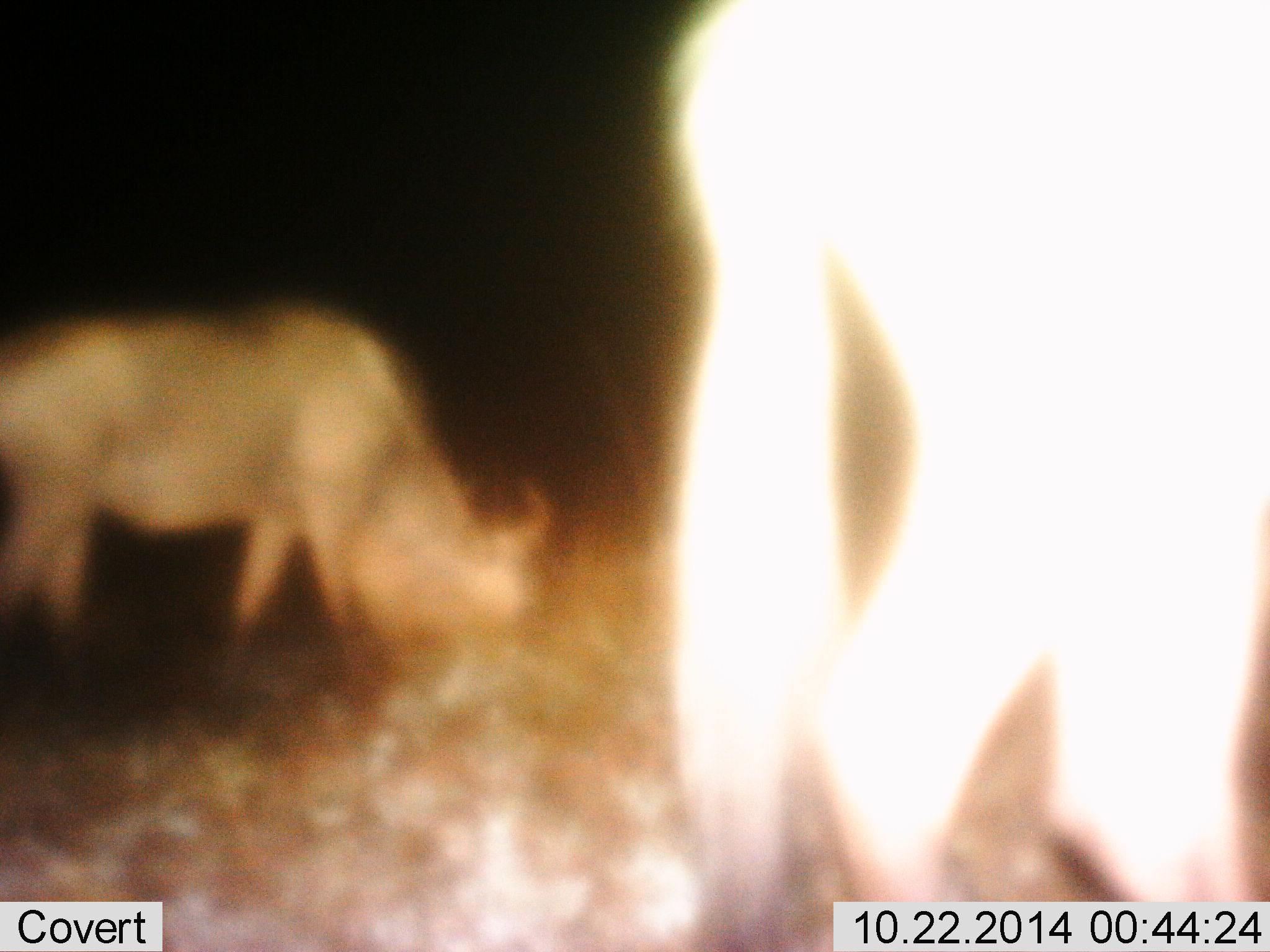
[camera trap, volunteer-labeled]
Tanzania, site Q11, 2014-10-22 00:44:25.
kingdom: Animalia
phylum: Chordata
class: Mammalia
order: Artiodactyla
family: Bovidae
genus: Connochaetes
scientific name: Connochaetes taurinus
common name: blue wildebeest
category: wildebeest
Wildebeest (blue wildebeest) (Connochaetes taurinus), count 2. Behavior (volunteer vote fractions): standing 50%, resting 0%, moving 0%, interacting 0%. Young present (vote fraction): 0%. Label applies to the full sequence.